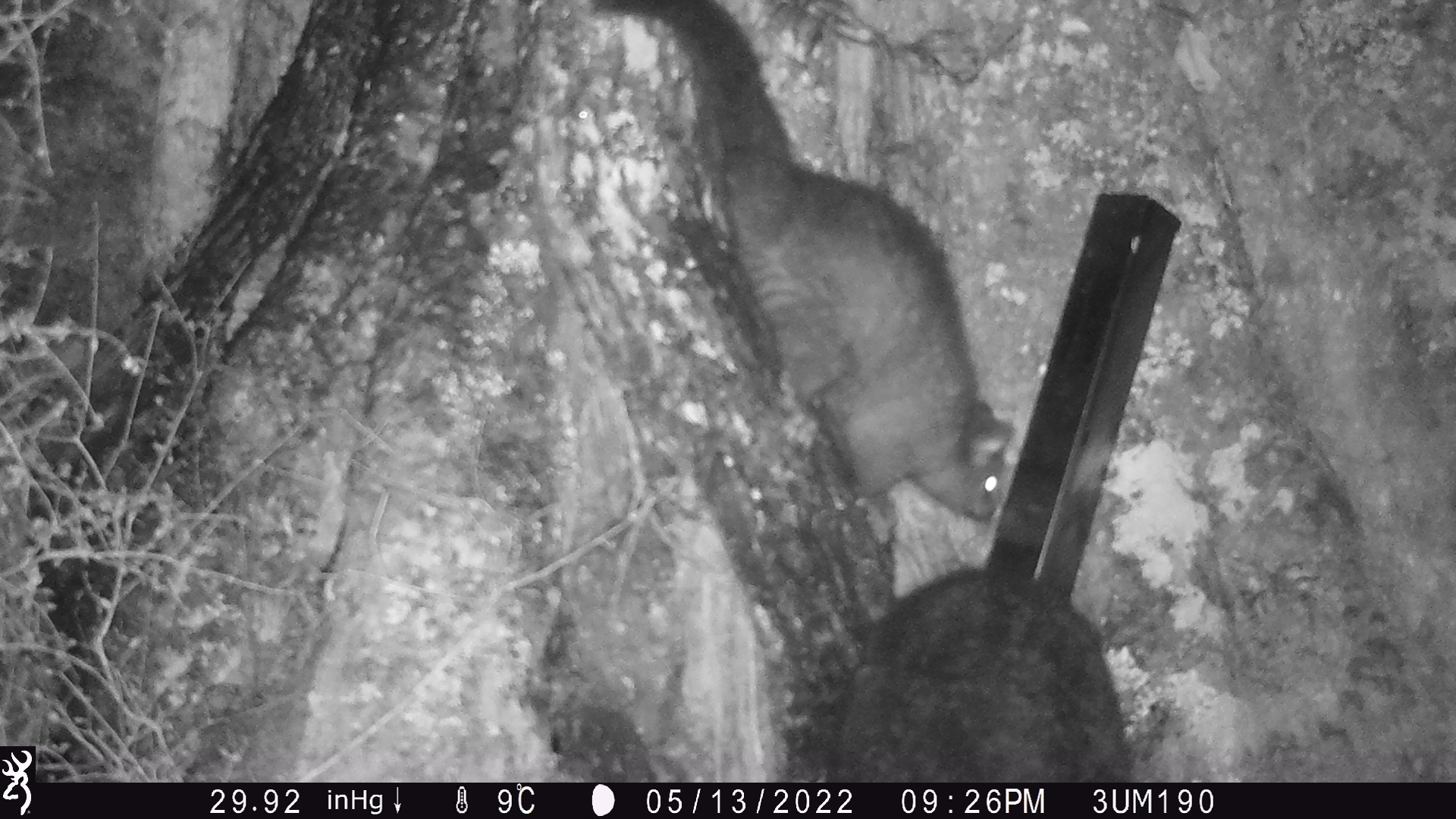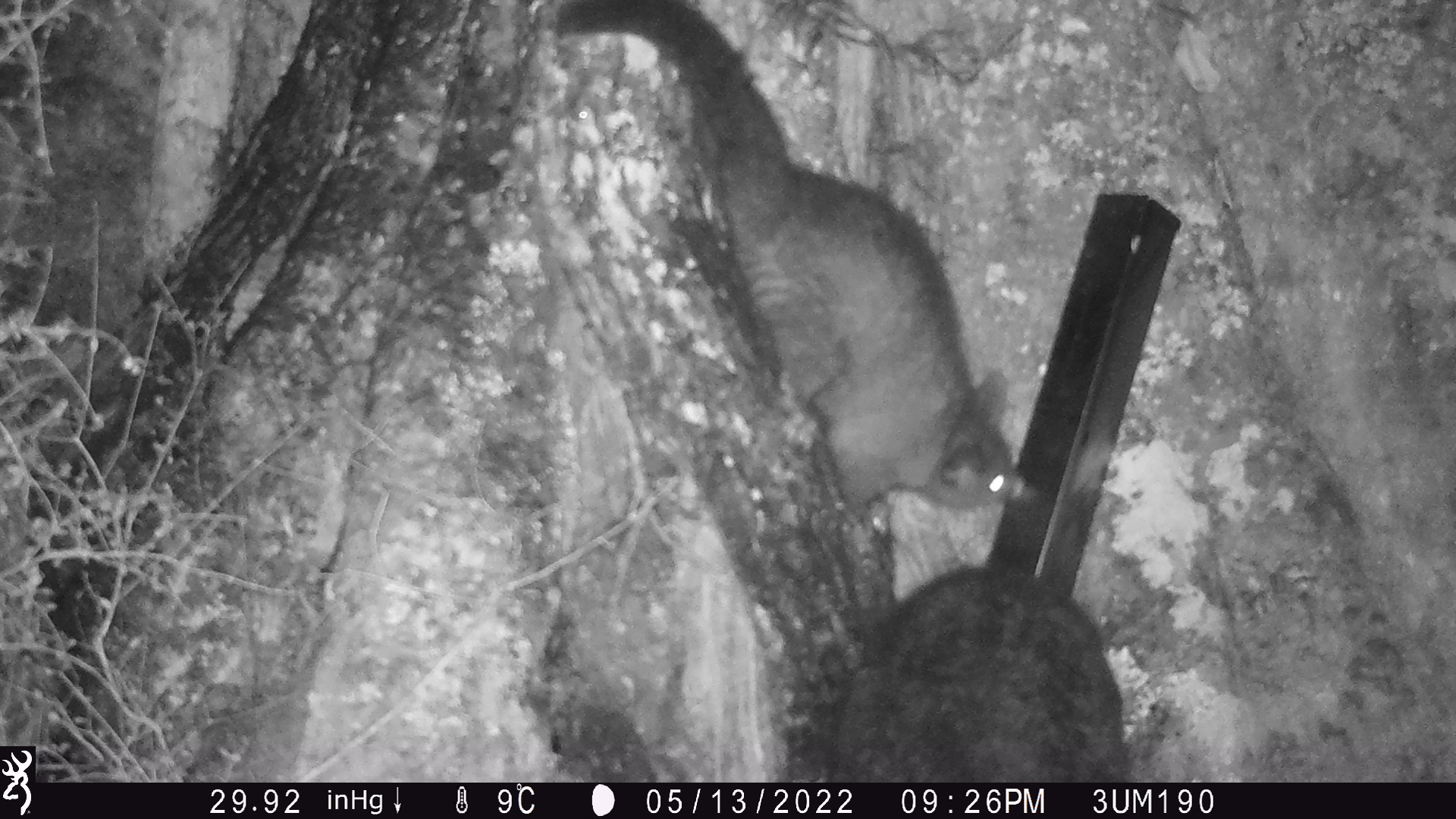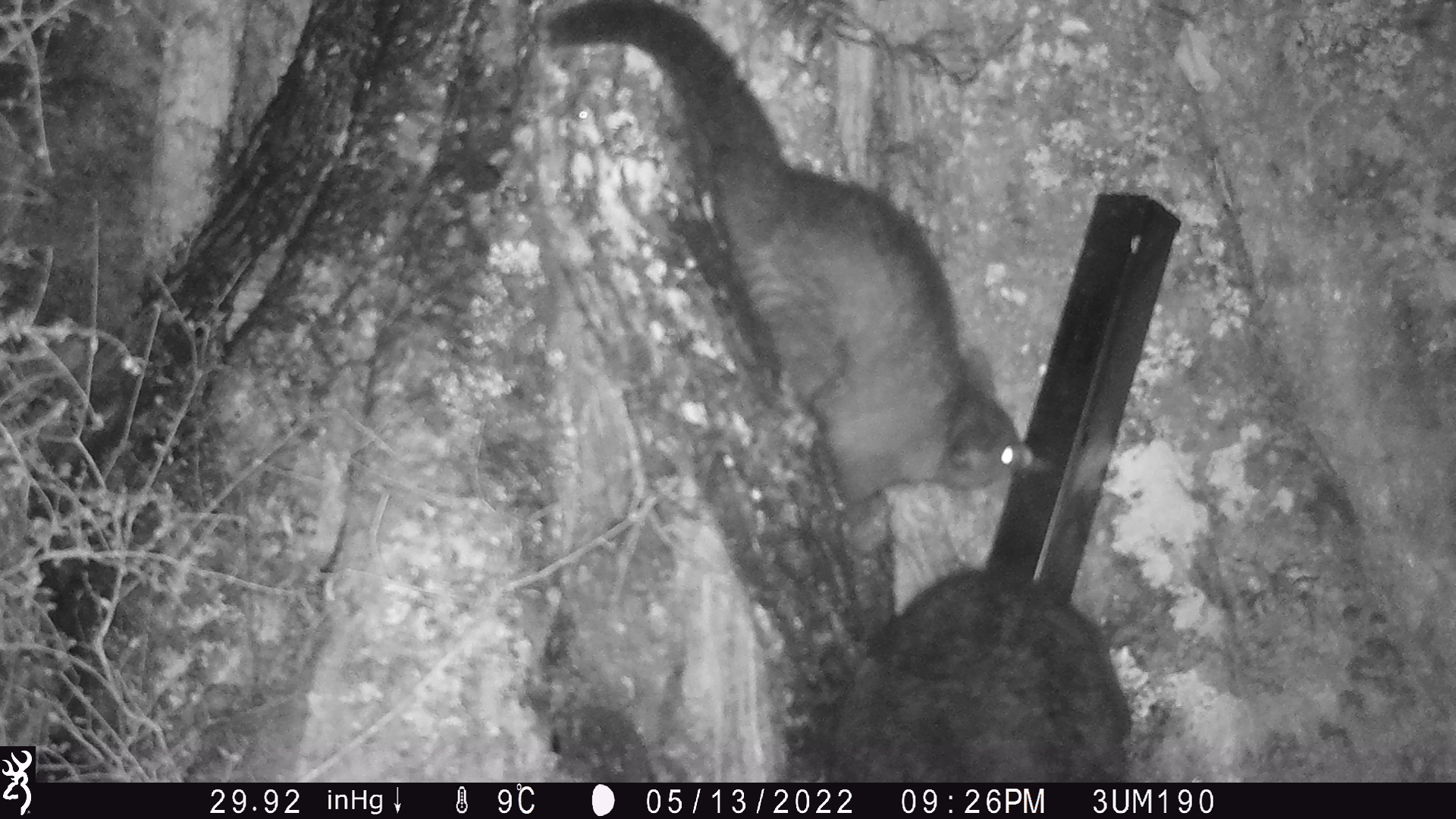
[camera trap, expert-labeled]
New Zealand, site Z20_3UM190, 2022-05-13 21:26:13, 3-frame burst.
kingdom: Animalia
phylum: Chordata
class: Mammalia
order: Diprotodontia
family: Phalangeridae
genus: Trichosurus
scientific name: Trichosurus vulpecula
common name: common brushtail possum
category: possum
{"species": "possum (common brushtail possum) (Trichosurus vulpecula)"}